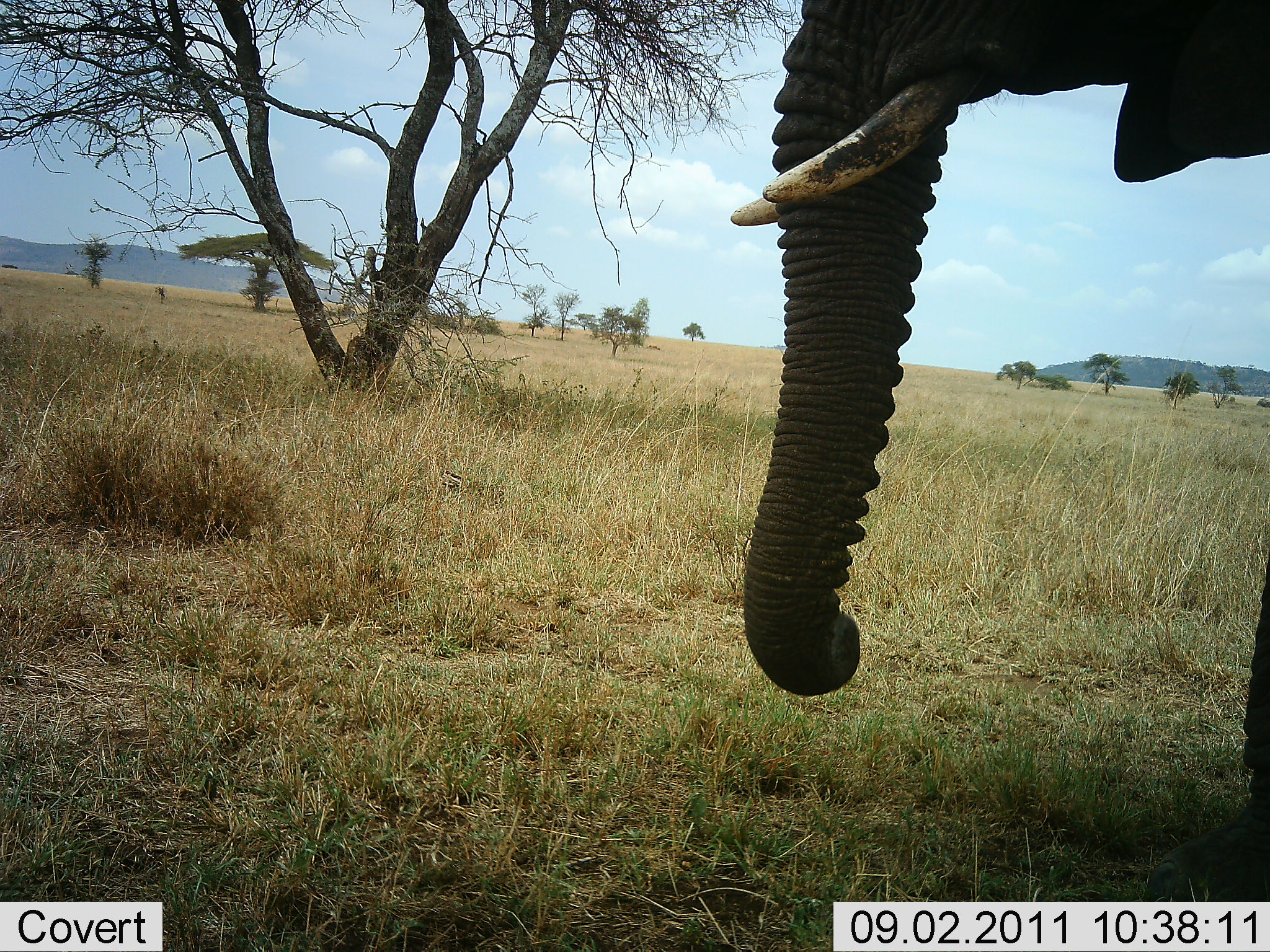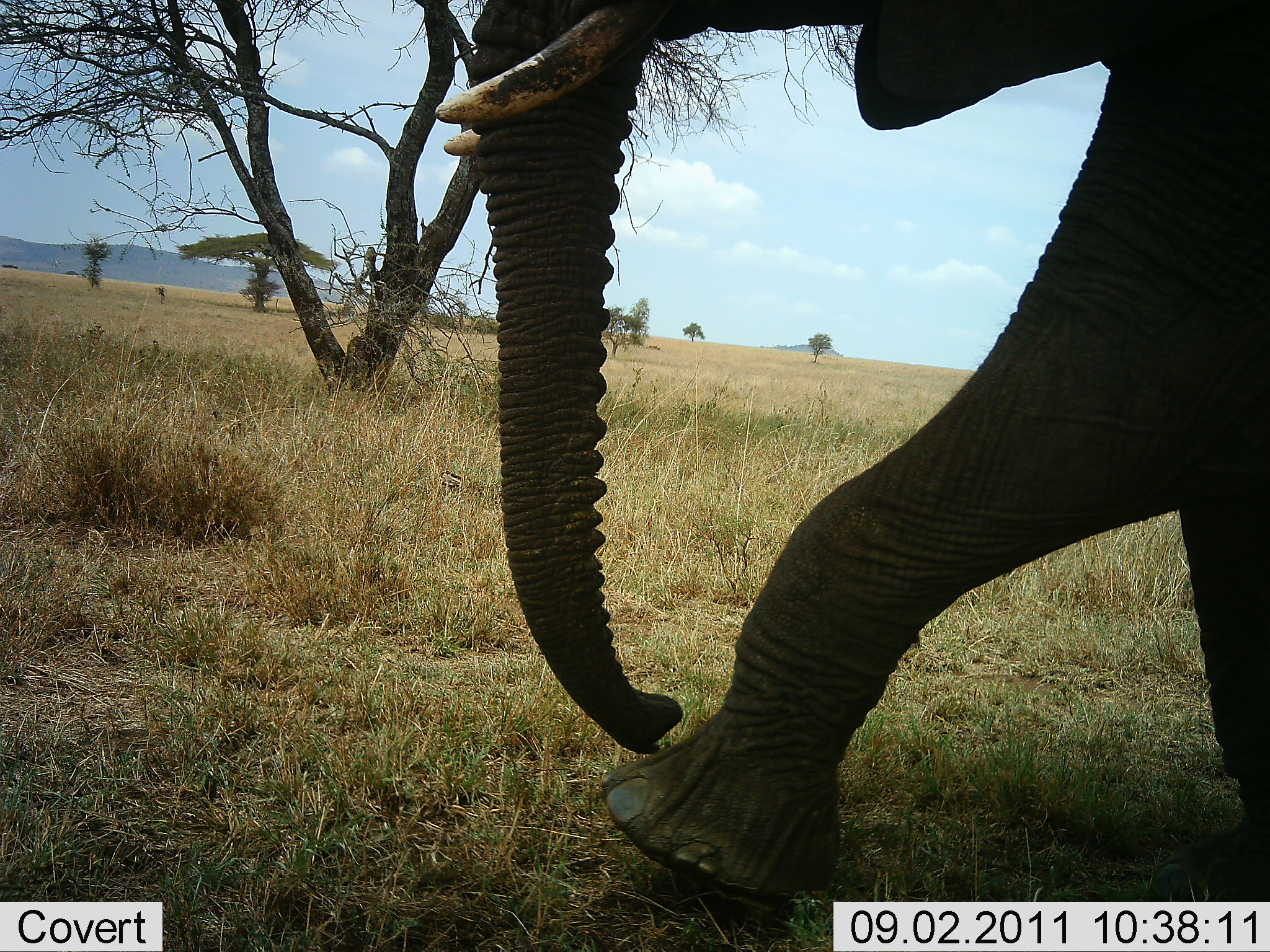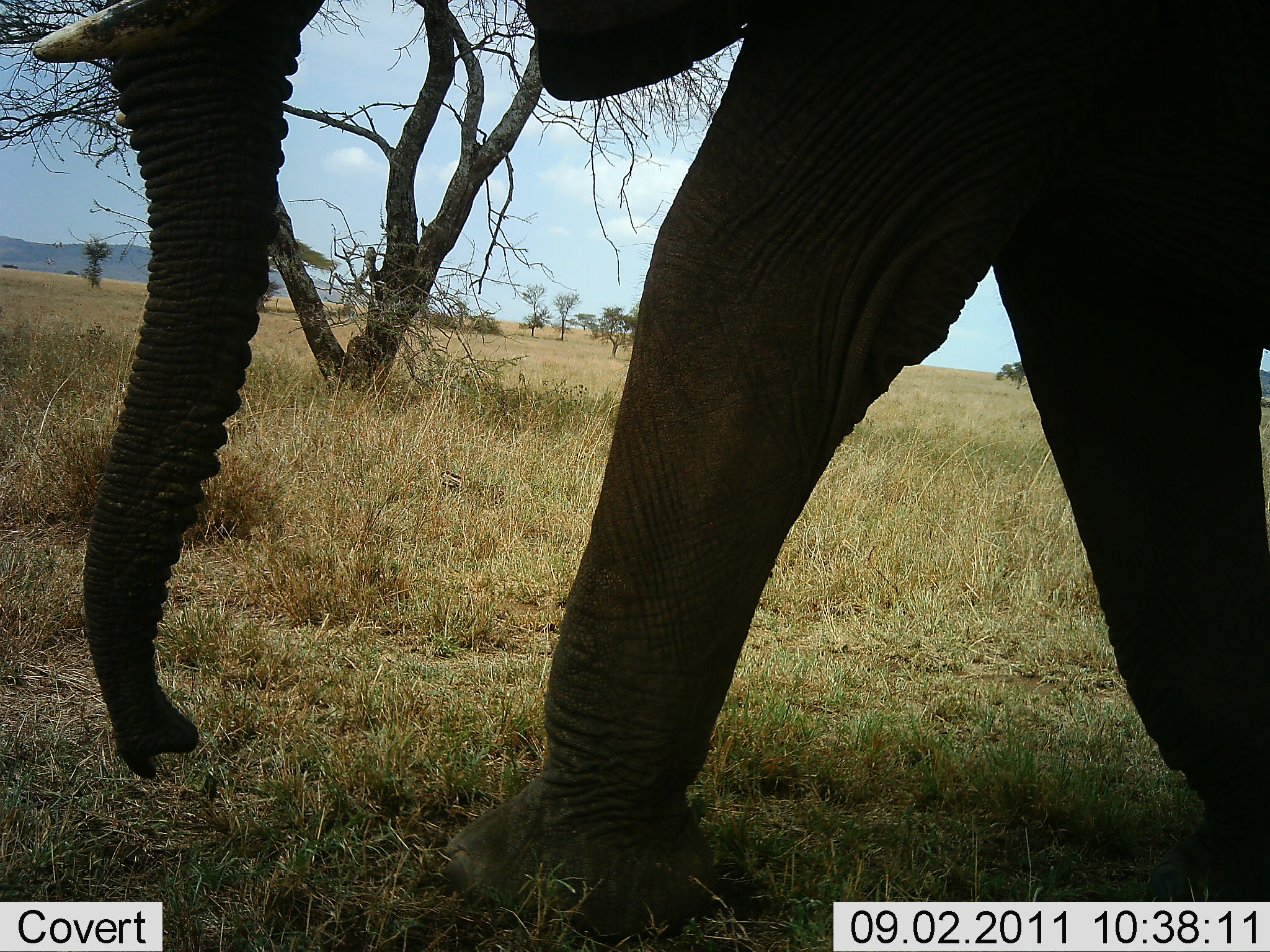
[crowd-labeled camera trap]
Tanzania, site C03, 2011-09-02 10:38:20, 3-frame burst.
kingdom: Animalia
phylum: Chordata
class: Mammalia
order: Proboscidea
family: Elephantidae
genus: Loxodonta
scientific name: Loxodonta africana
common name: african bush elephant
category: elephant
Elephant (african bush elephant) (Loxodonta africana), count 1. Behavior (volunteer vote fractions): standing 7%, resting 0%, moving 93%, interacting 0%. Young present (vote fraction): 0%. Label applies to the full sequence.